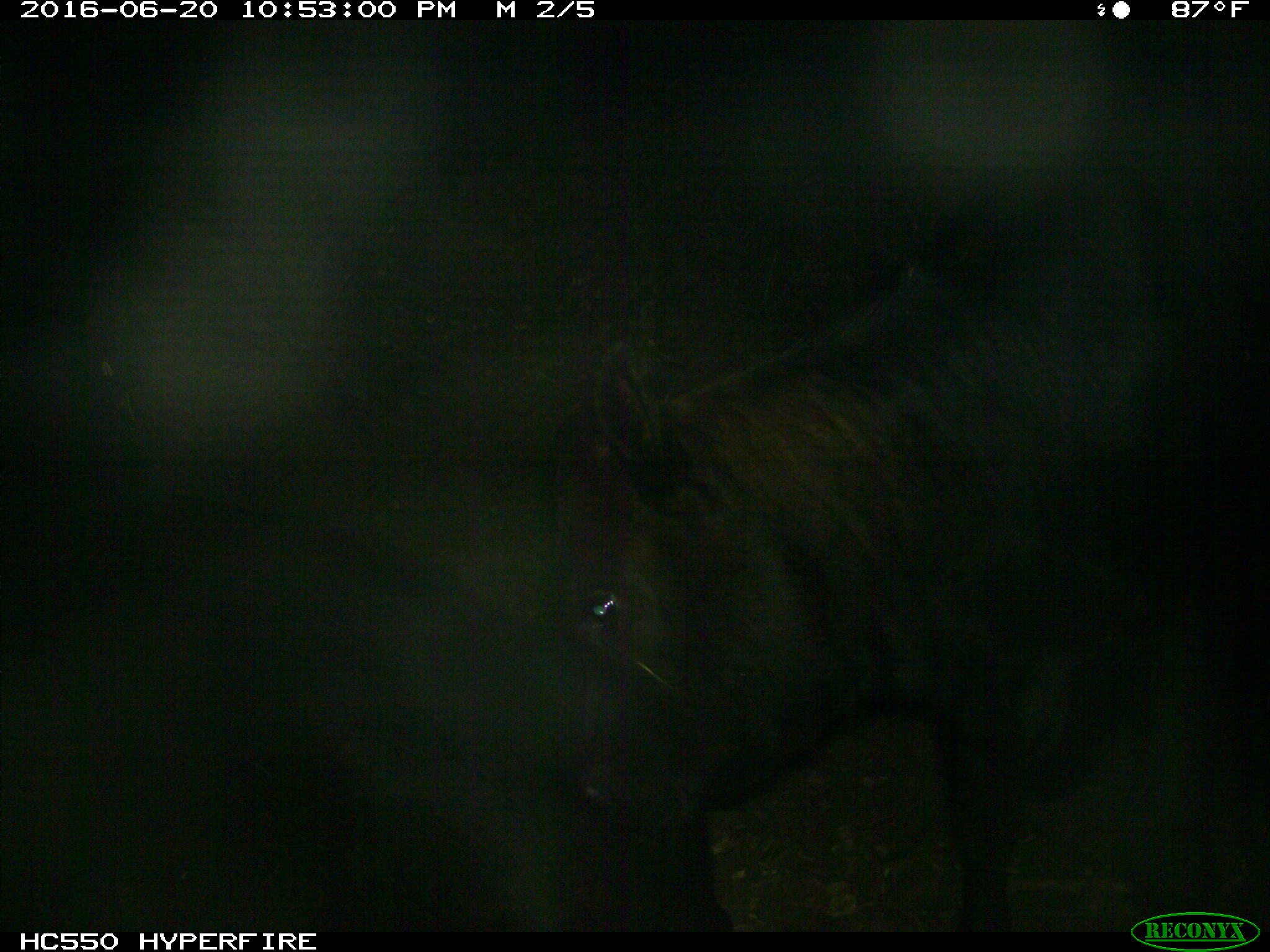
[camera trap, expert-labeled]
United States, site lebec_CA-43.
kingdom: Animalia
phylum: Chordata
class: Mammalia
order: Artiodactyla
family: Bovidae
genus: Bos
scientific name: Bos taurus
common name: domestic cow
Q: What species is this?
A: Bos taurus (domestic cow).